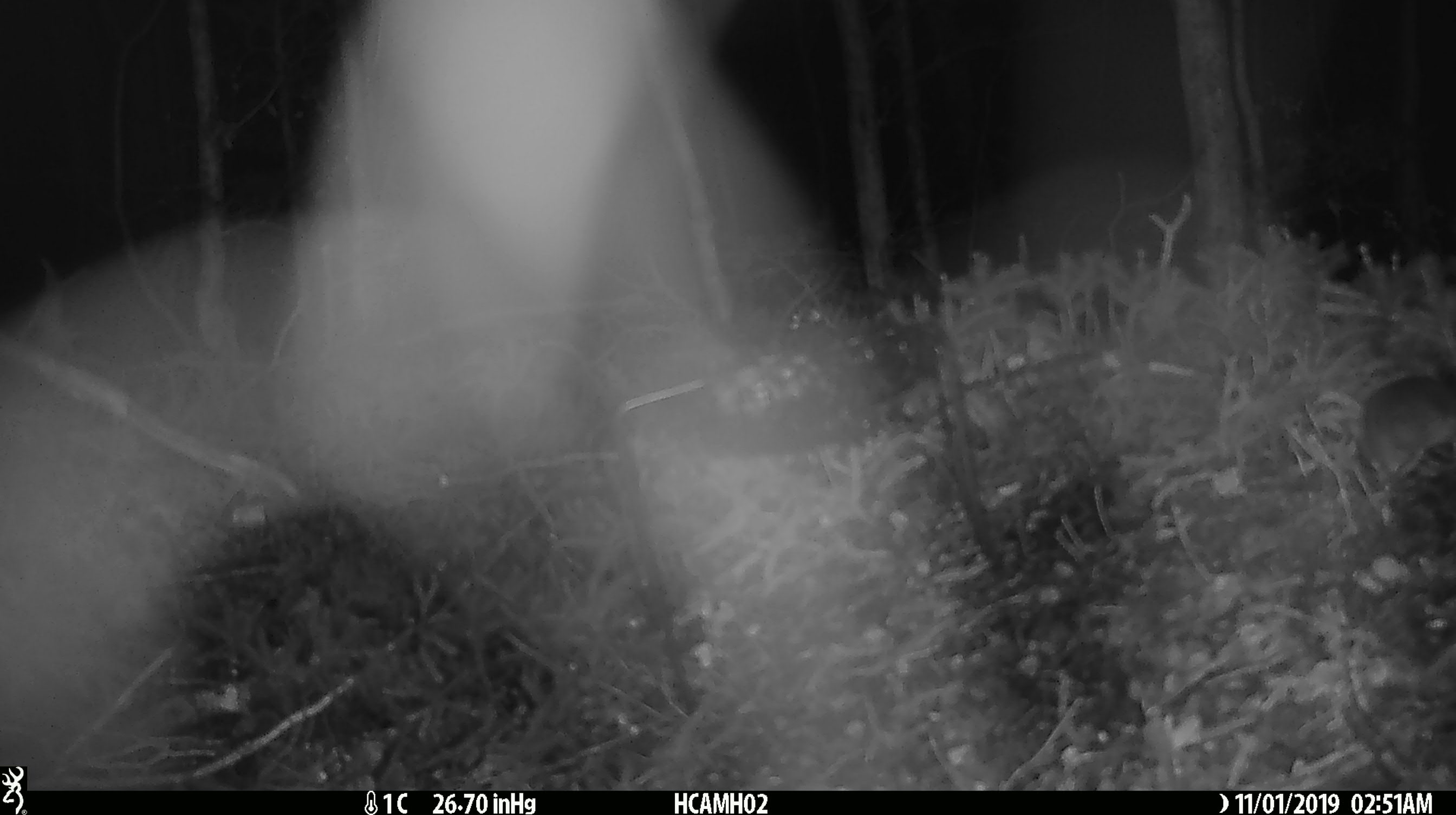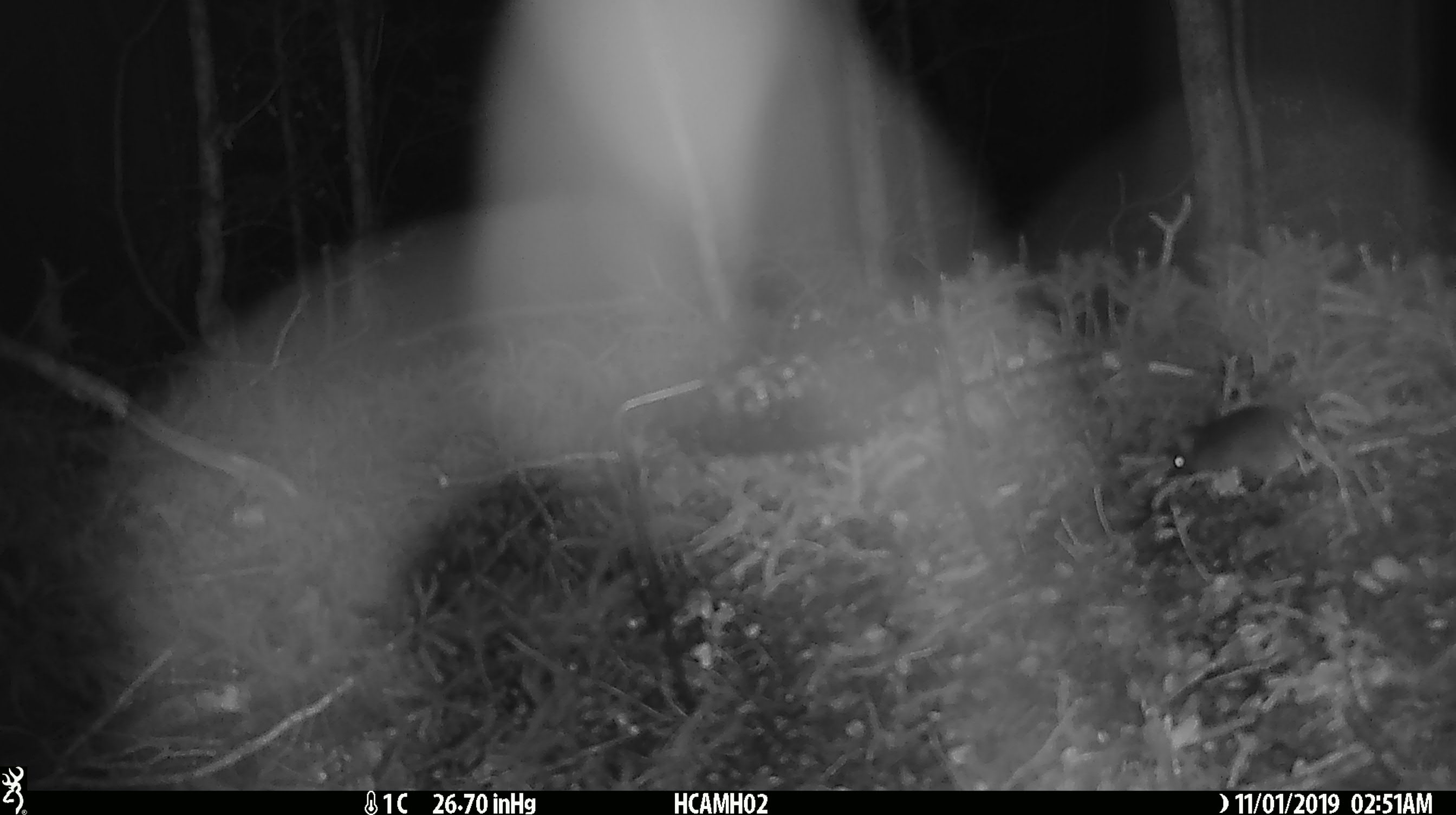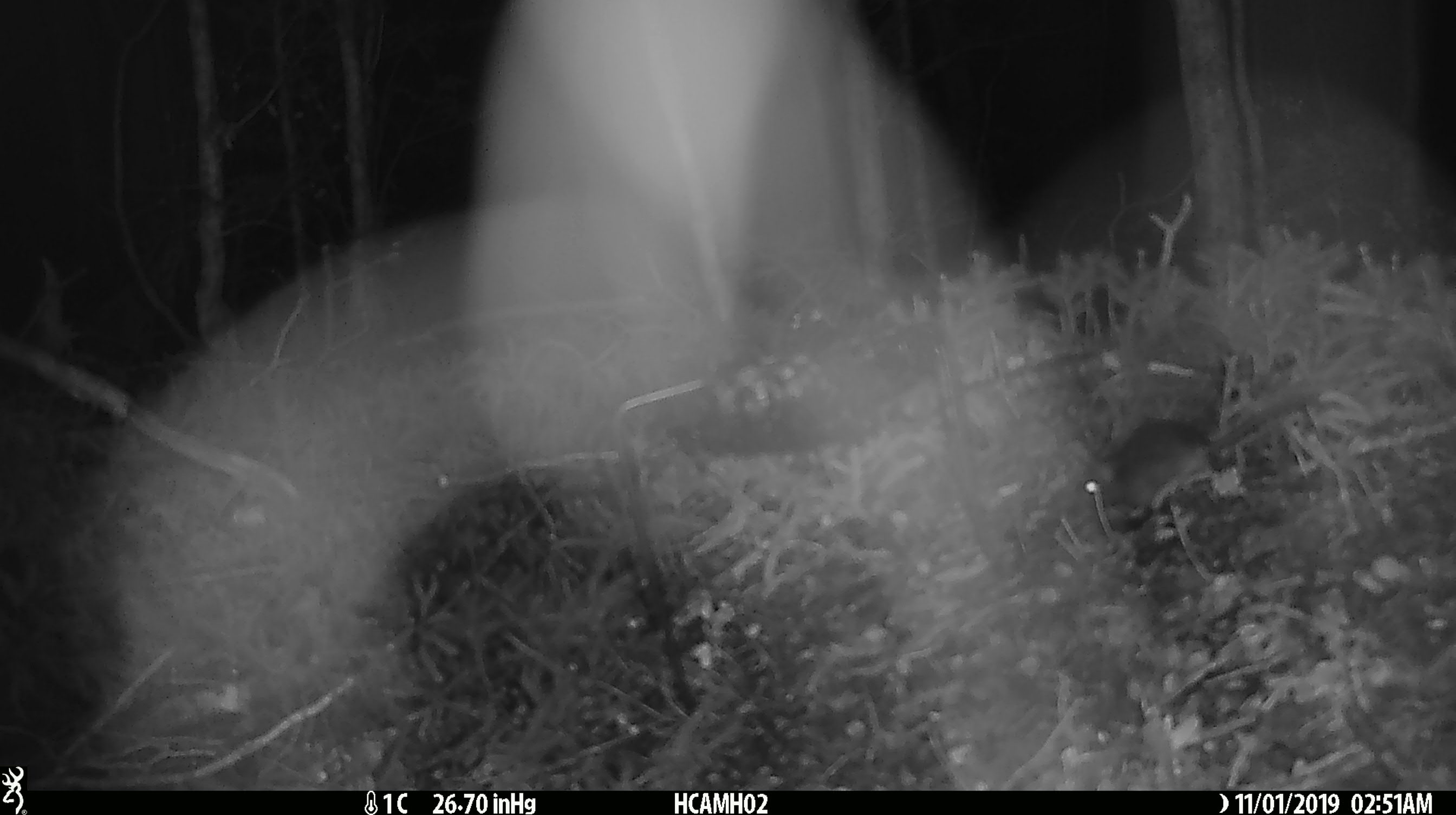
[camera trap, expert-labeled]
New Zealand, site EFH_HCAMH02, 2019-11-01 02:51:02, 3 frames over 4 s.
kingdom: Animalia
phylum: Chordata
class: Mammalia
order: Rodentia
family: Muridae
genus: Mus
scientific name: Mus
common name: mouse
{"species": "mouse (Mus)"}